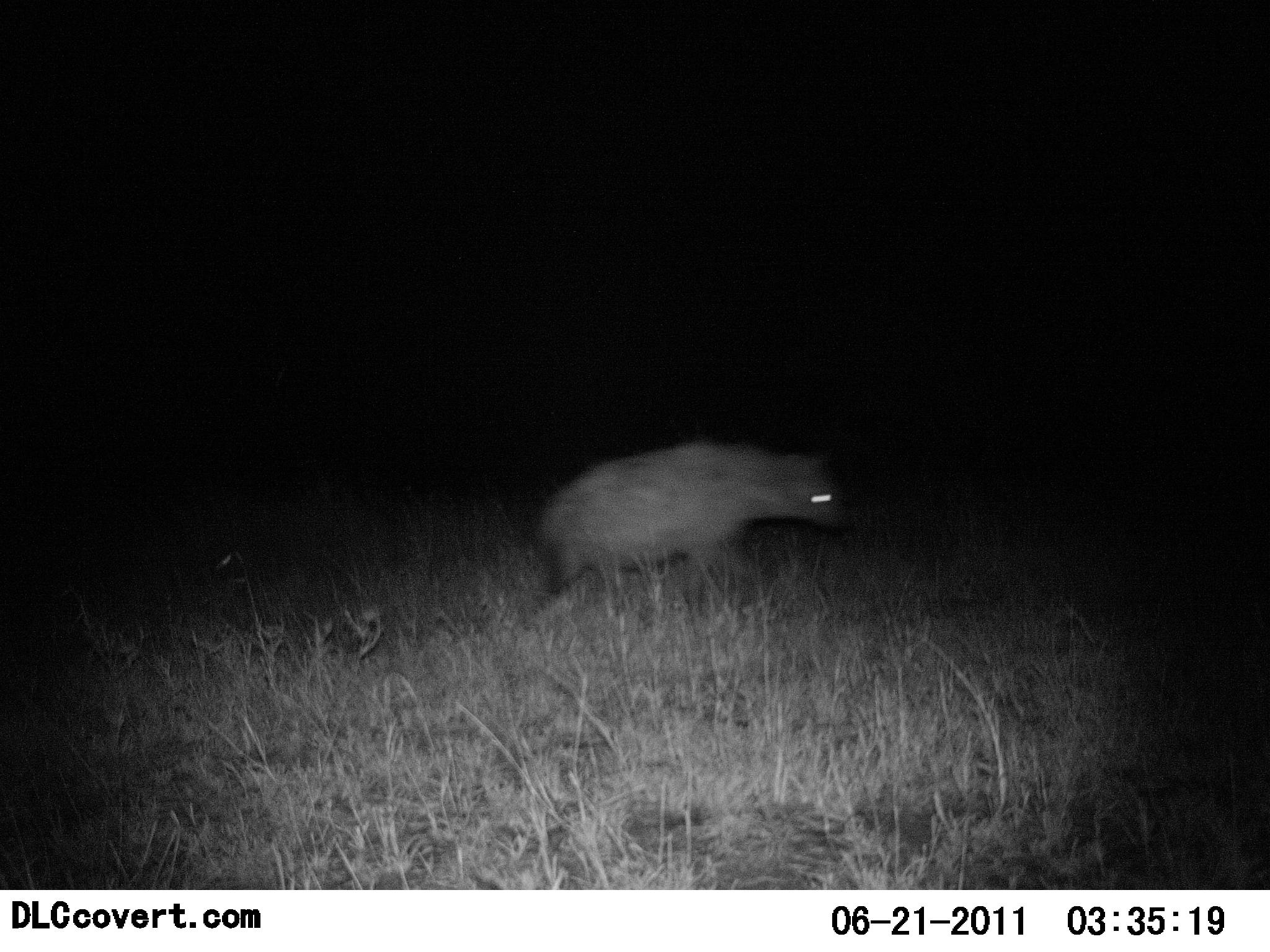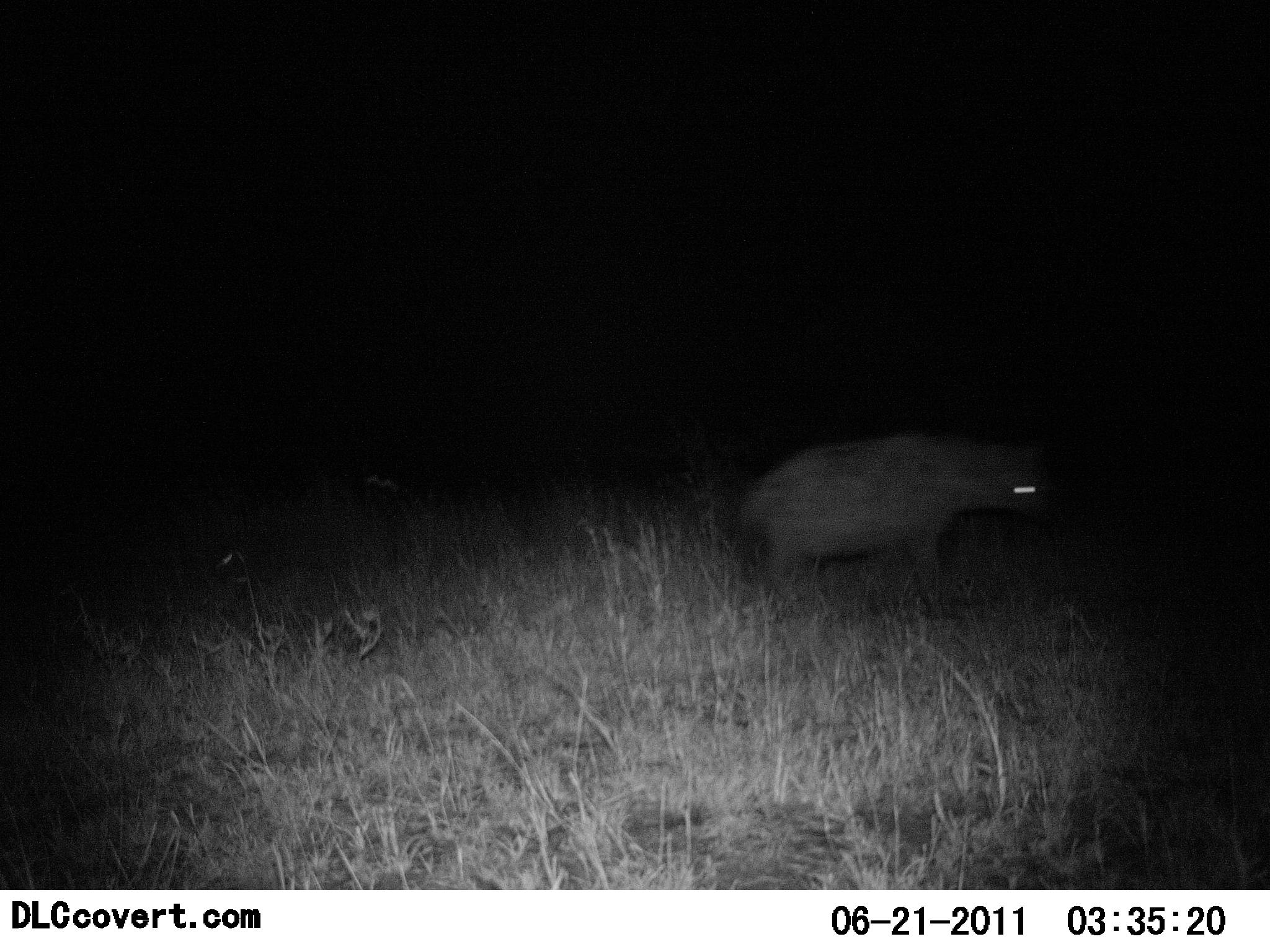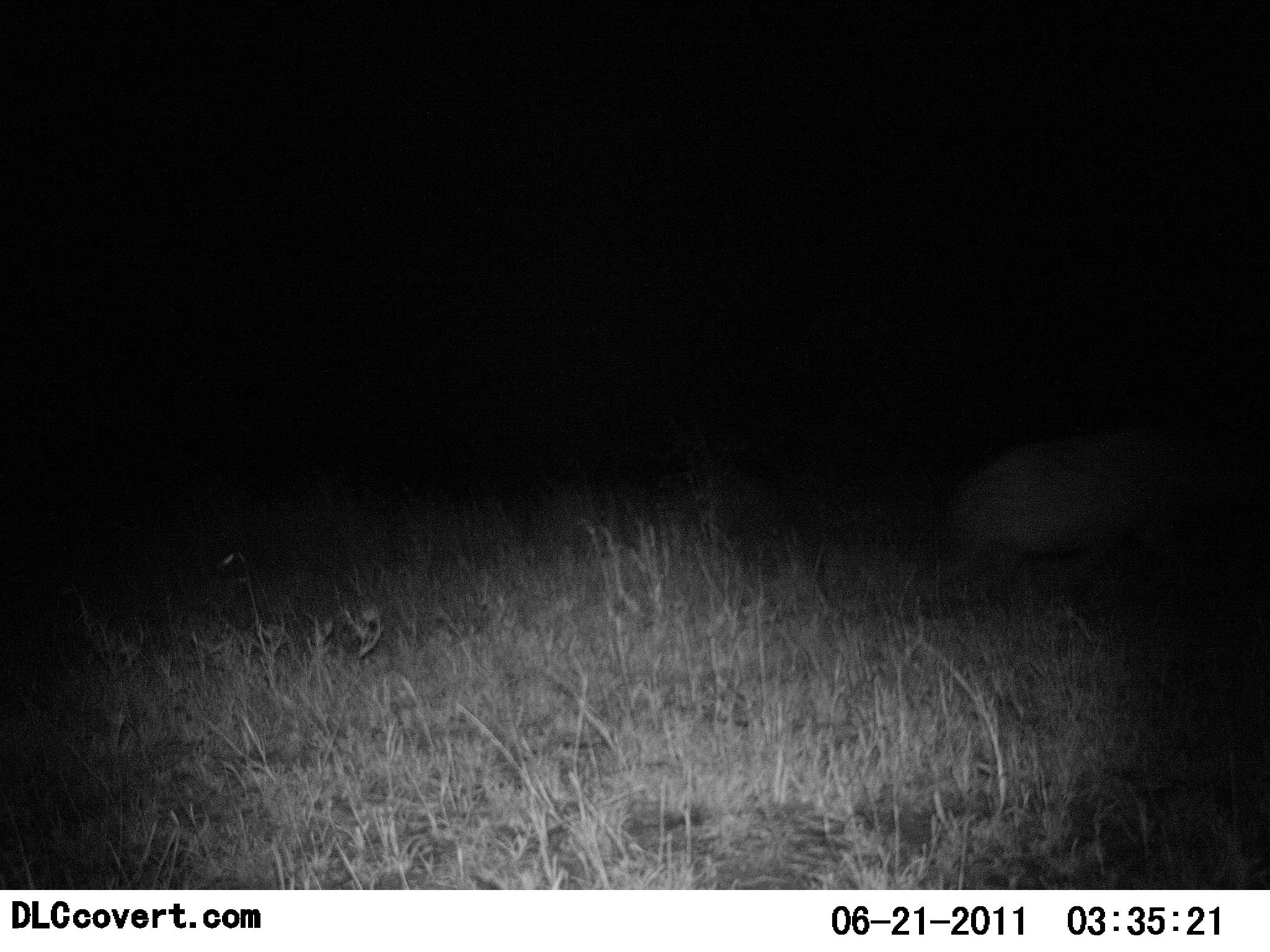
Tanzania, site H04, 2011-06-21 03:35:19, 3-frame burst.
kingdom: Animalia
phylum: Chordata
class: Mammalia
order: Carnivora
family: Hyaenidae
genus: Crocuta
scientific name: Crocuta crocuta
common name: spotted hyena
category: hyenaspotted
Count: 1.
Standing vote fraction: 0%.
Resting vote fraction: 0%.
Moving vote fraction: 100%.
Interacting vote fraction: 0%.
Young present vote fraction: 0%.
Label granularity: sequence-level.